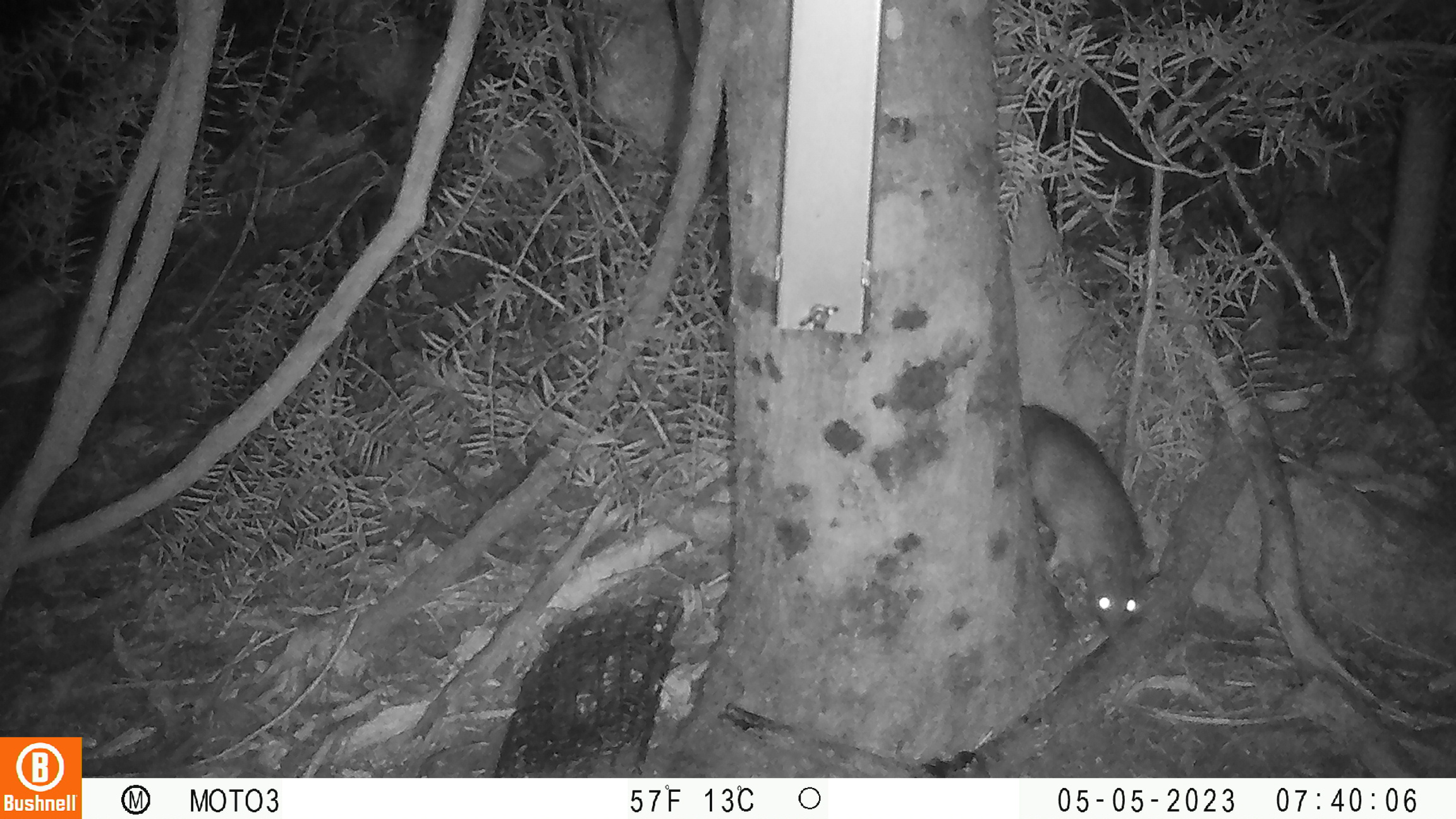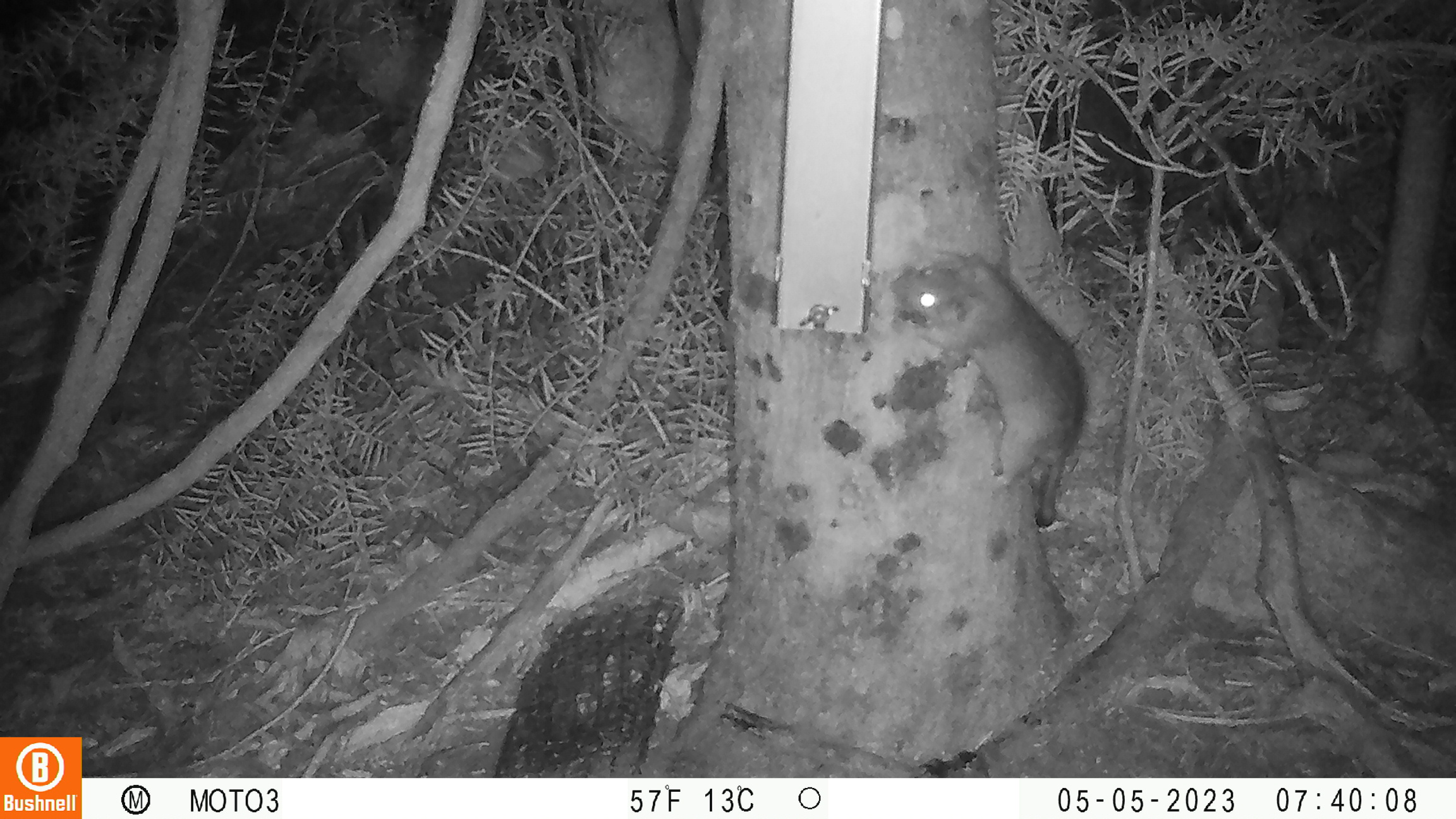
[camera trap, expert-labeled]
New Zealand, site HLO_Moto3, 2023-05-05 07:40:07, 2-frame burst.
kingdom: Animalia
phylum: Chordata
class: Mammalia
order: Rodentia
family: Muridae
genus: Rattus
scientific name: Rattus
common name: rat